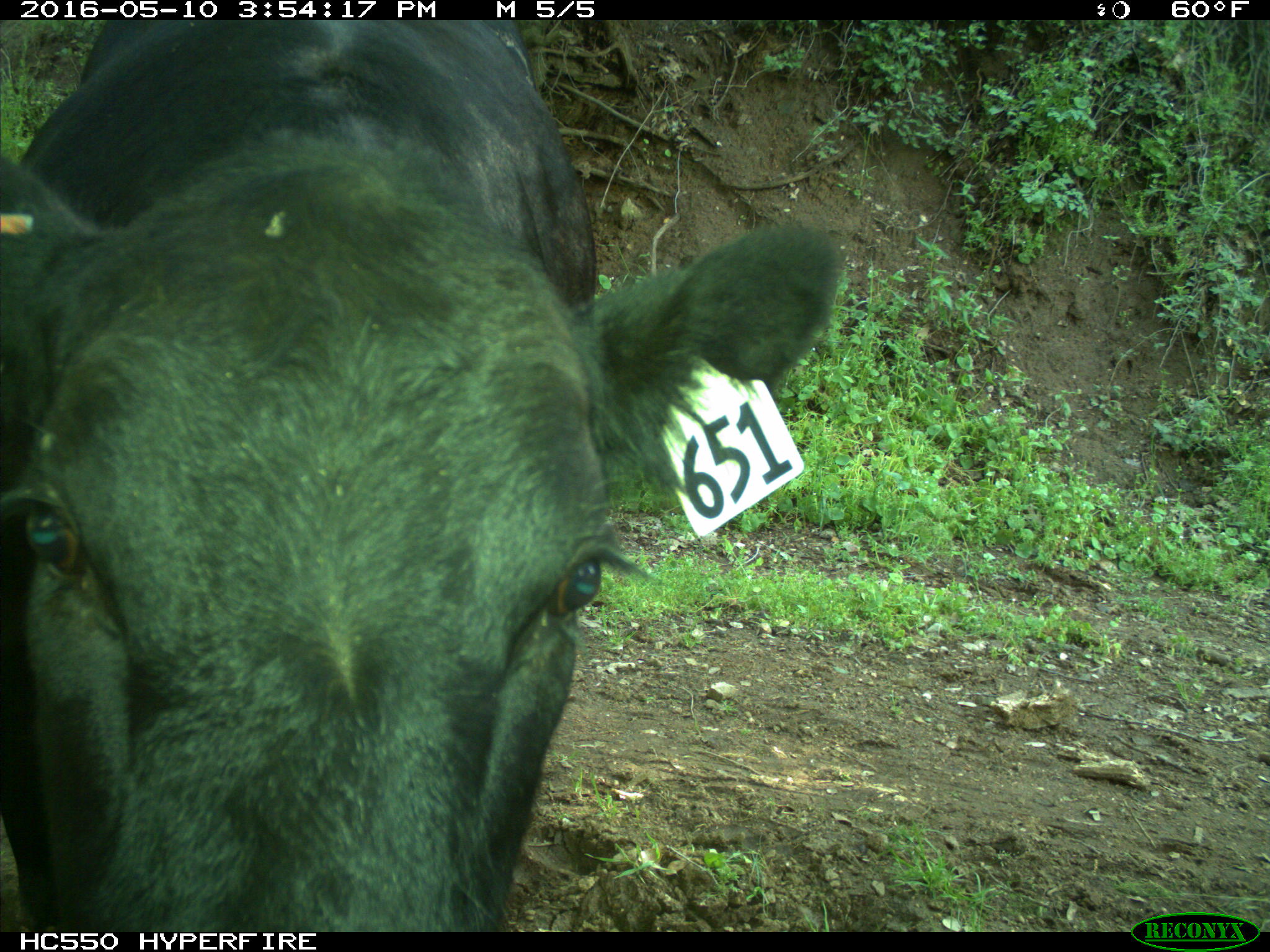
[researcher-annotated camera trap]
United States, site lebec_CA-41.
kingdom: Animalia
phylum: Chordata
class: Mammalia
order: Artiodactyla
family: Bovidae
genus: Bos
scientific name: Bos taurus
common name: domestic cow